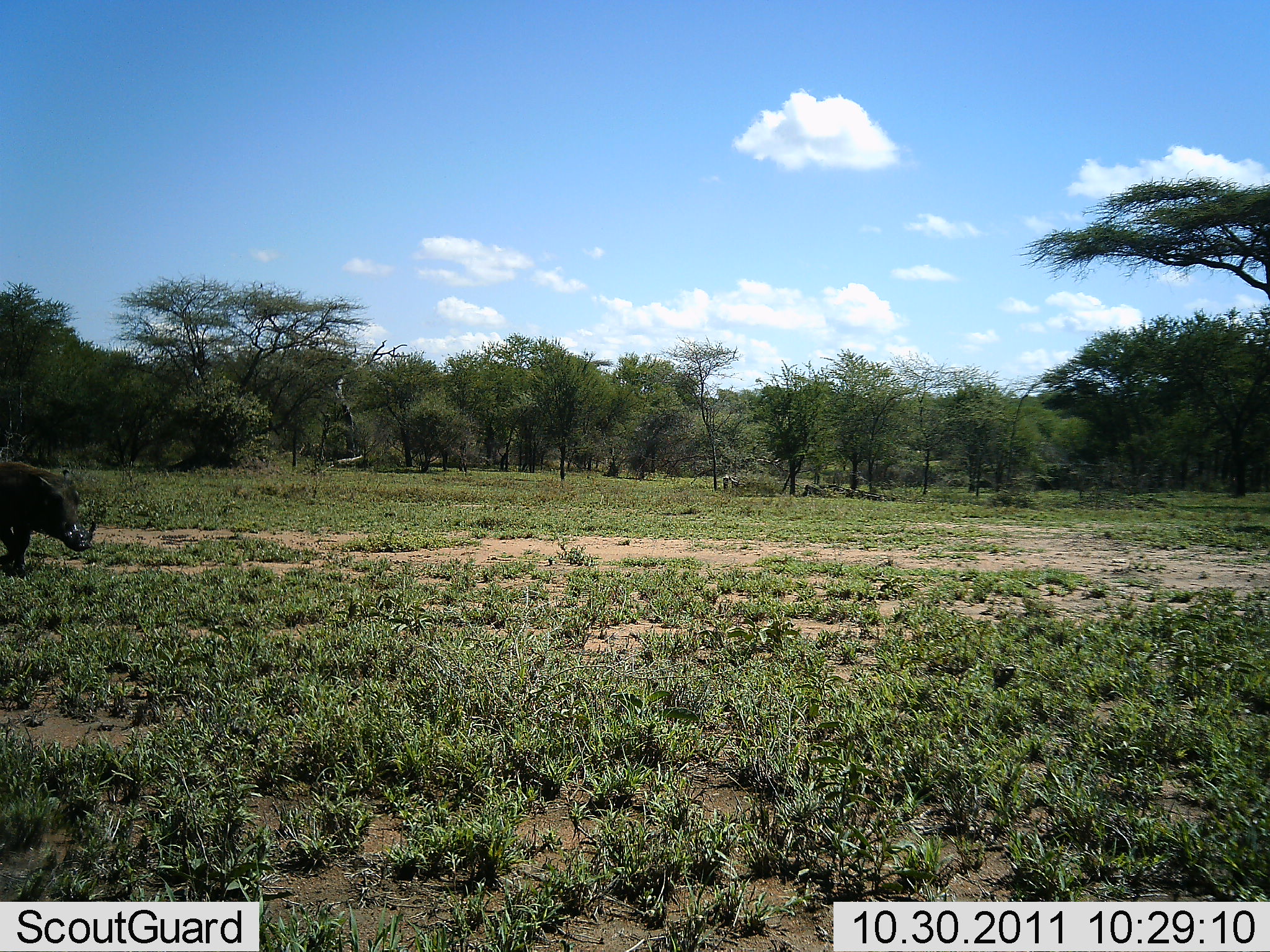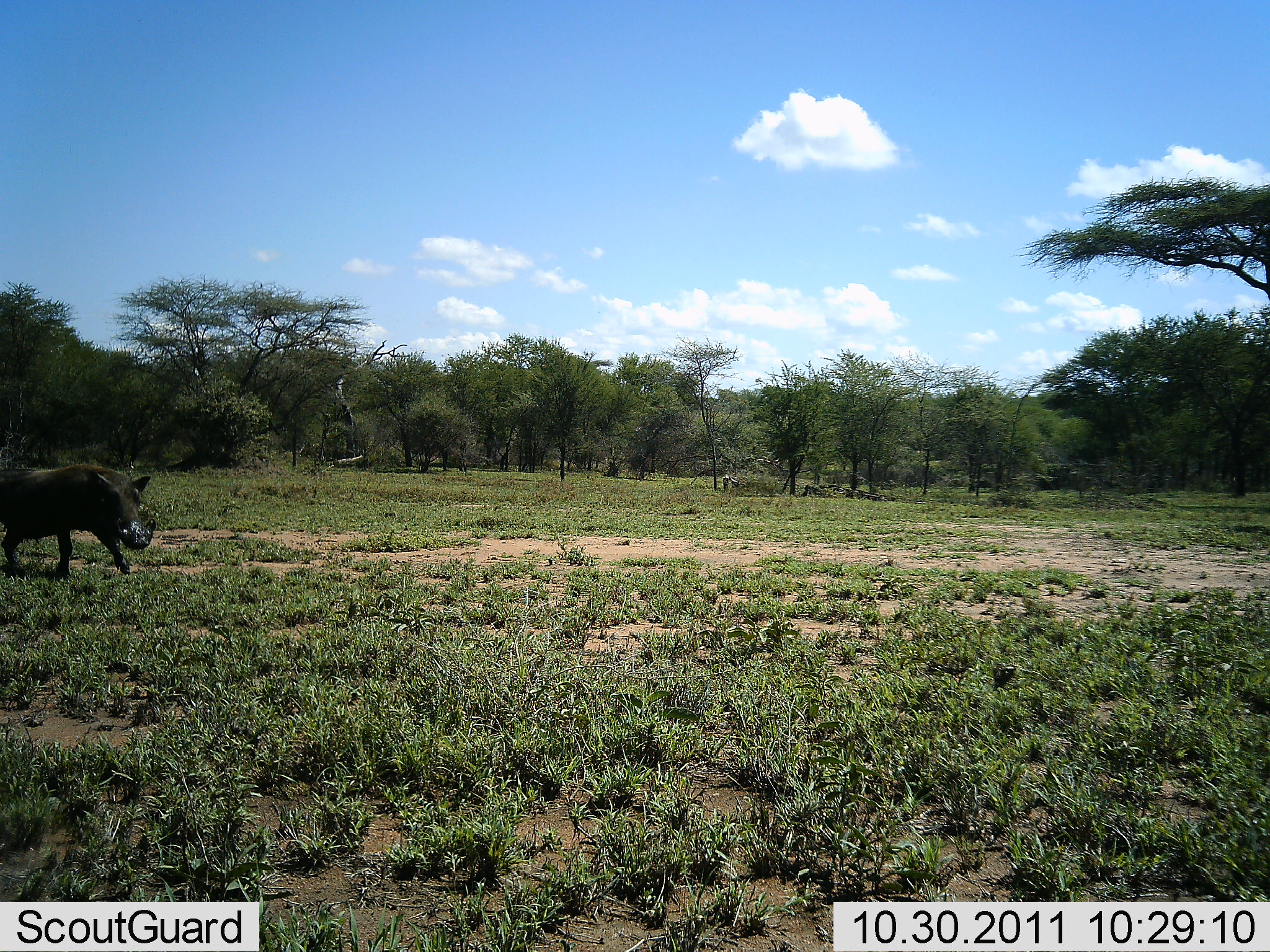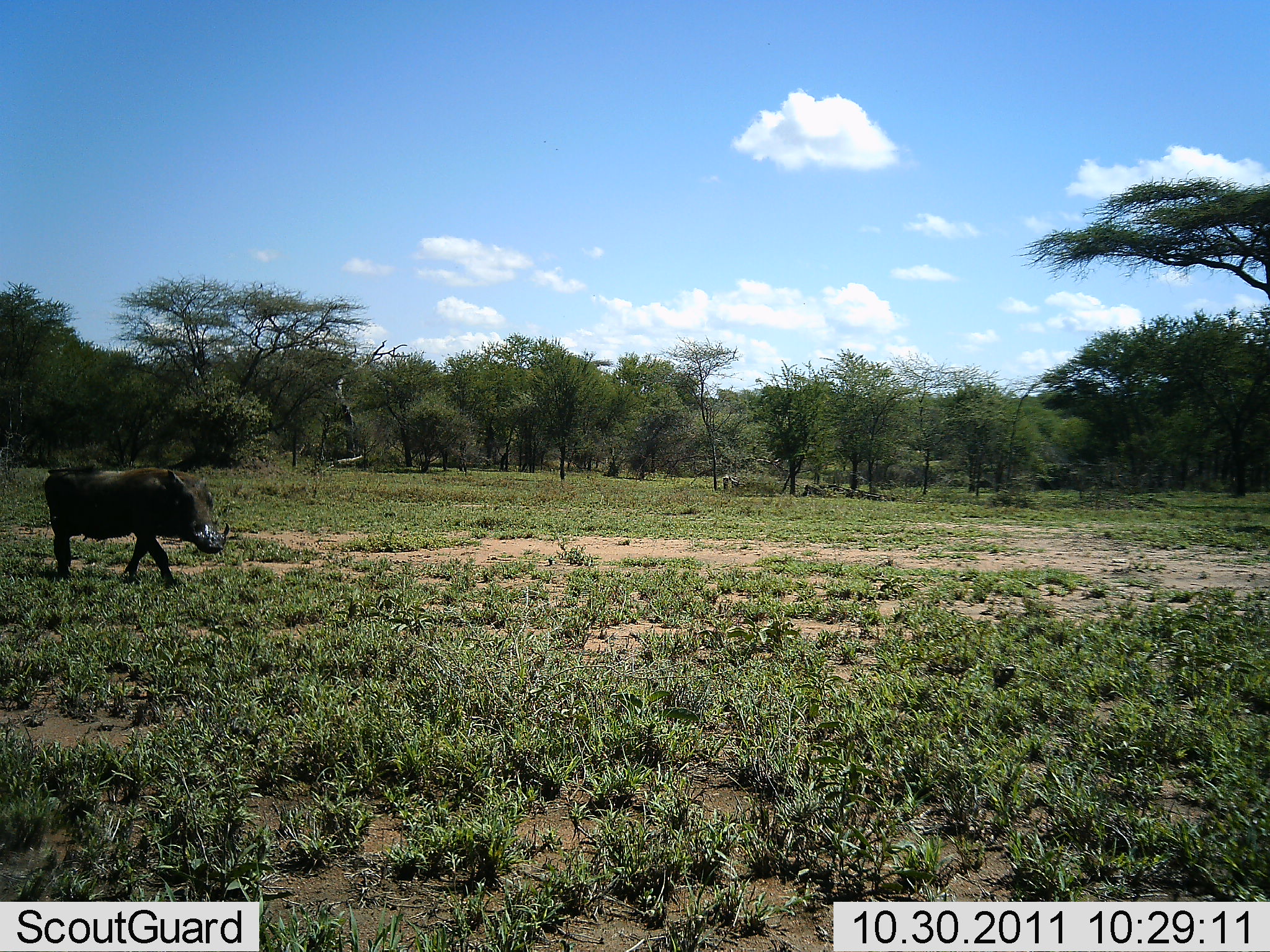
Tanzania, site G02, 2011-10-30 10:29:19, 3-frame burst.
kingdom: Animalia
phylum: Chordata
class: Mammalia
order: Artiodactyla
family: Suidae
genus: Phacochoerus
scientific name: Phacochoerus africanus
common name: warthog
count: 1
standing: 13%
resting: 0%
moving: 93%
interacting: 0%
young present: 0%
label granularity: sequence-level